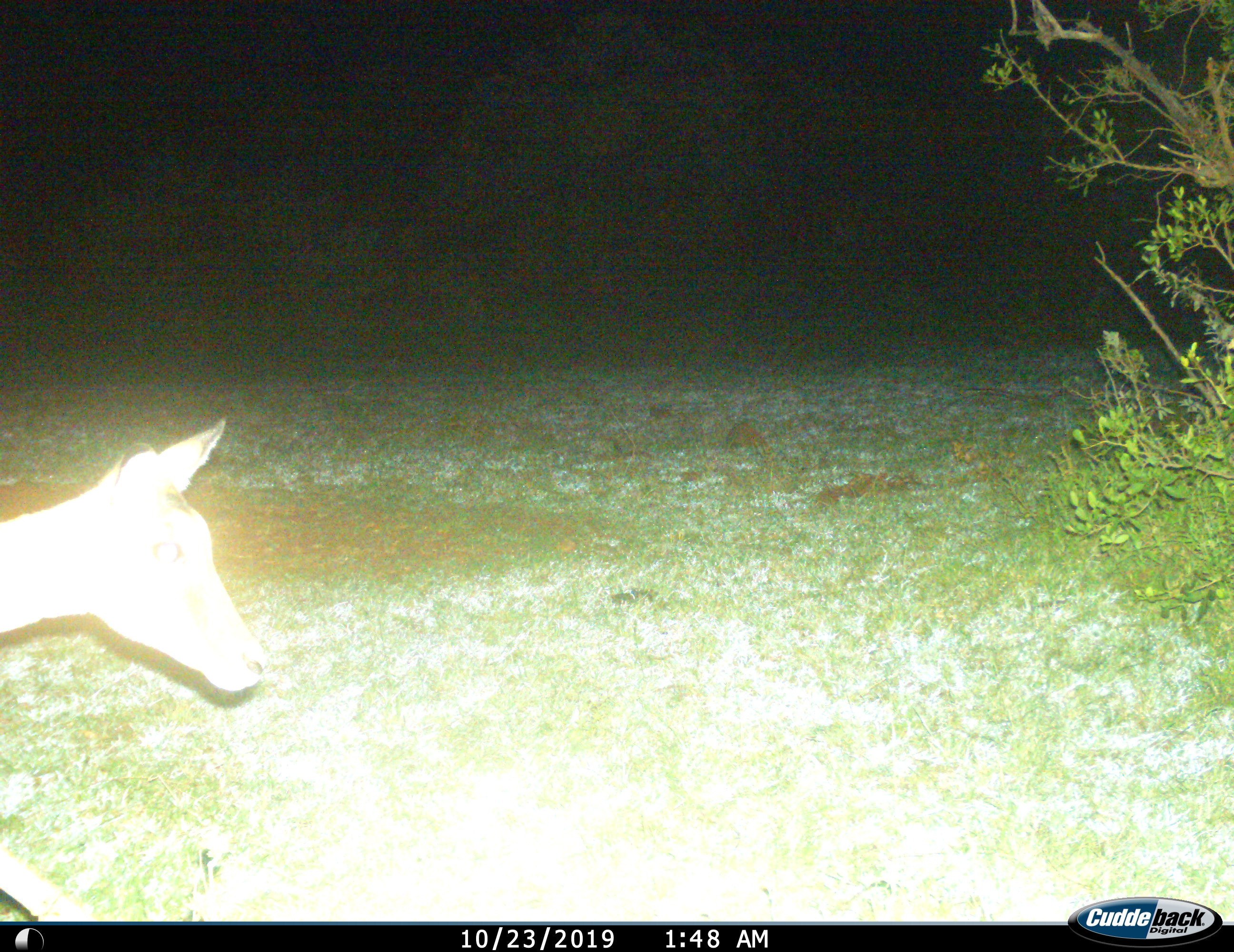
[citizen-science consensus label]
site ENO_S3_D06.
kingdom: Animalia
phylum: Chordata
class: Mammalia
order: Artiodactyla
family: Bovidae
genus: Aepyceros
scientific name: Aepyceros melampus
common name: impala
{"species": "impala (Aepyceros melampus)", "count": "1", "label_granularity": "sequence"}